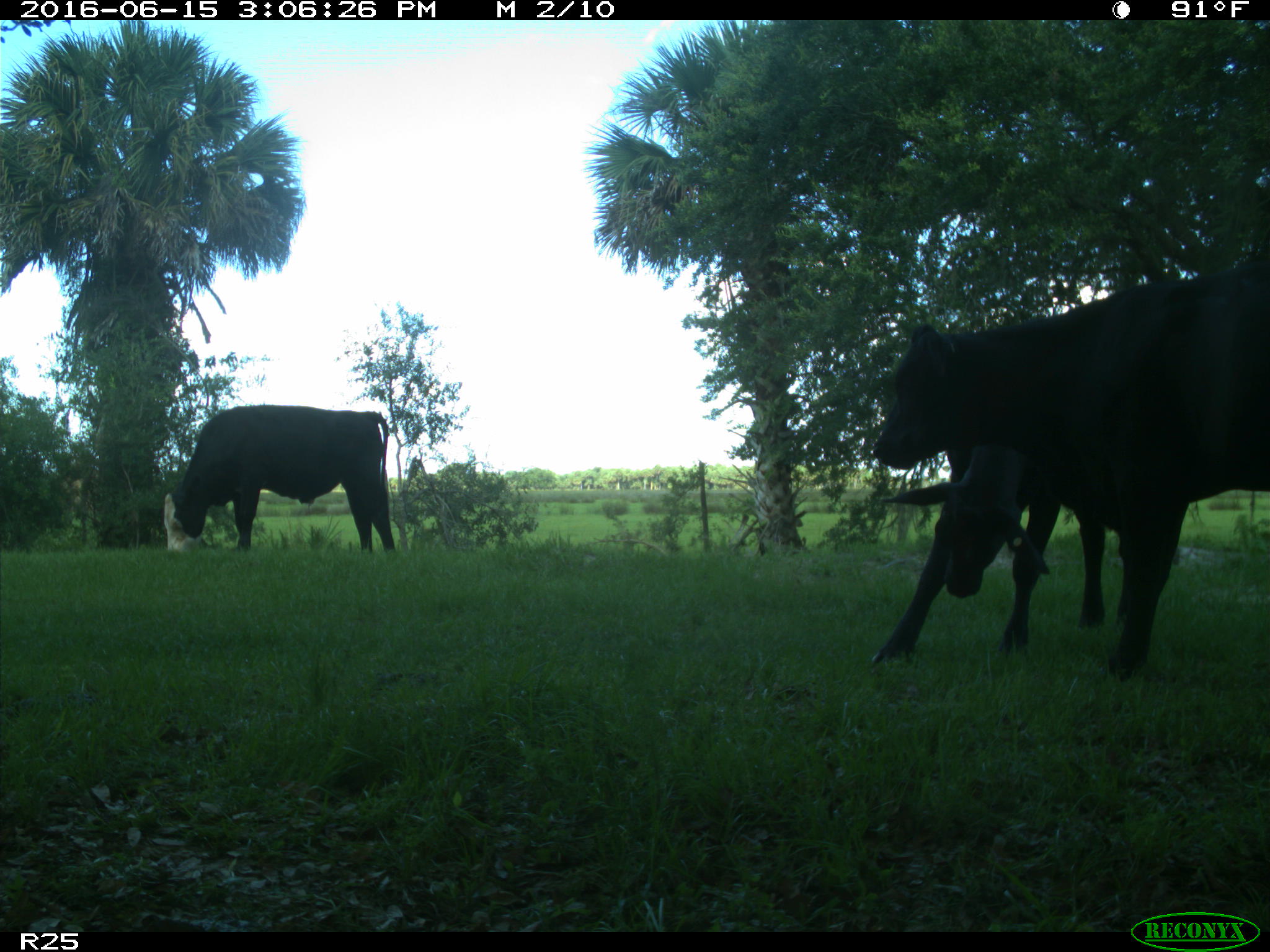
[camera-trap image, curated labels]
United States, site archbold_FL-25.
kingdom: Animalia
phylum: Chordata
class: Mammalia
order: Artiodactyla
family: Bovidae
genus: Bos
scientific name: Bos taurus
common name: domestic cow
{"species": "Bos taurus (domestic cow)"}